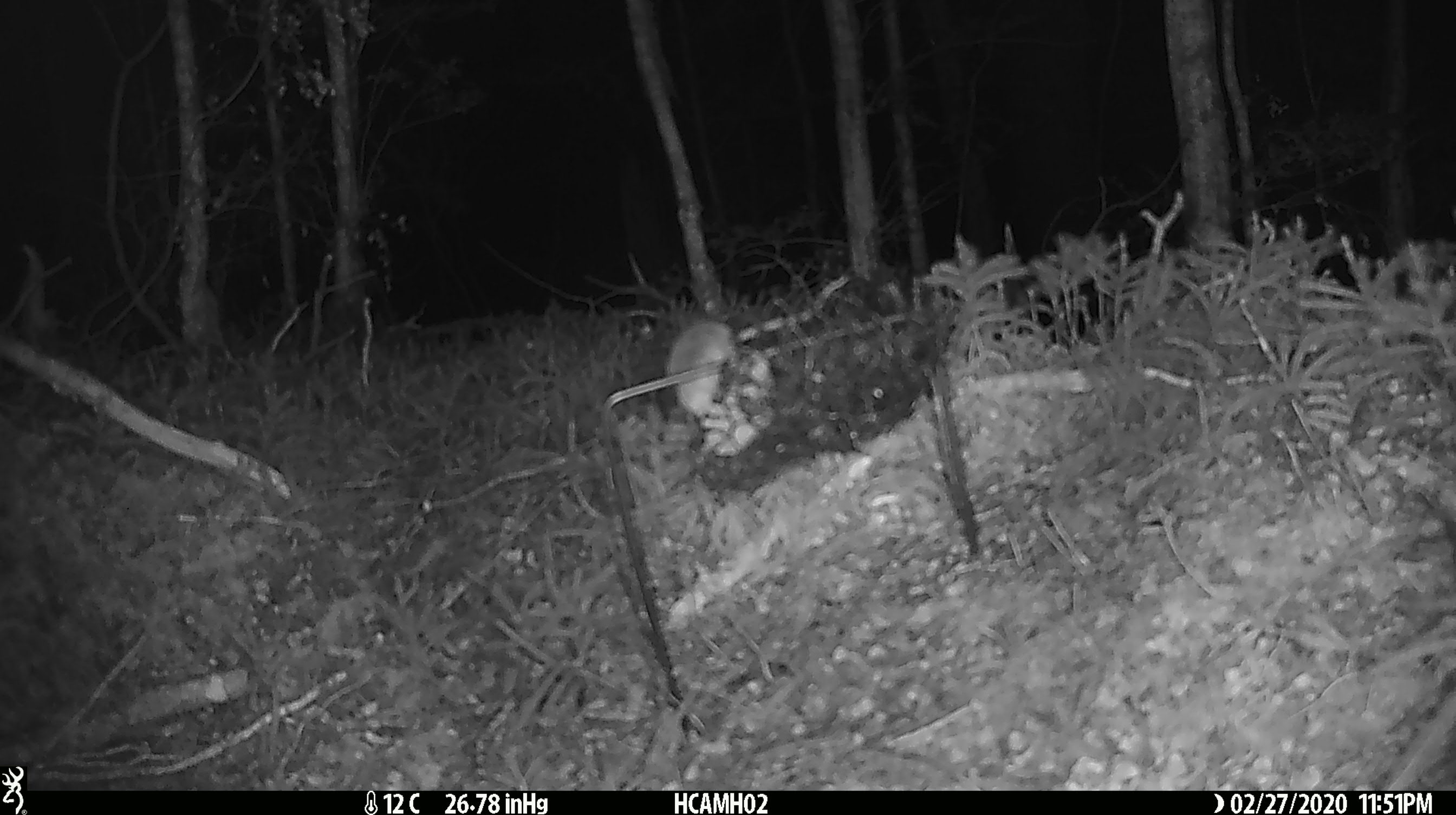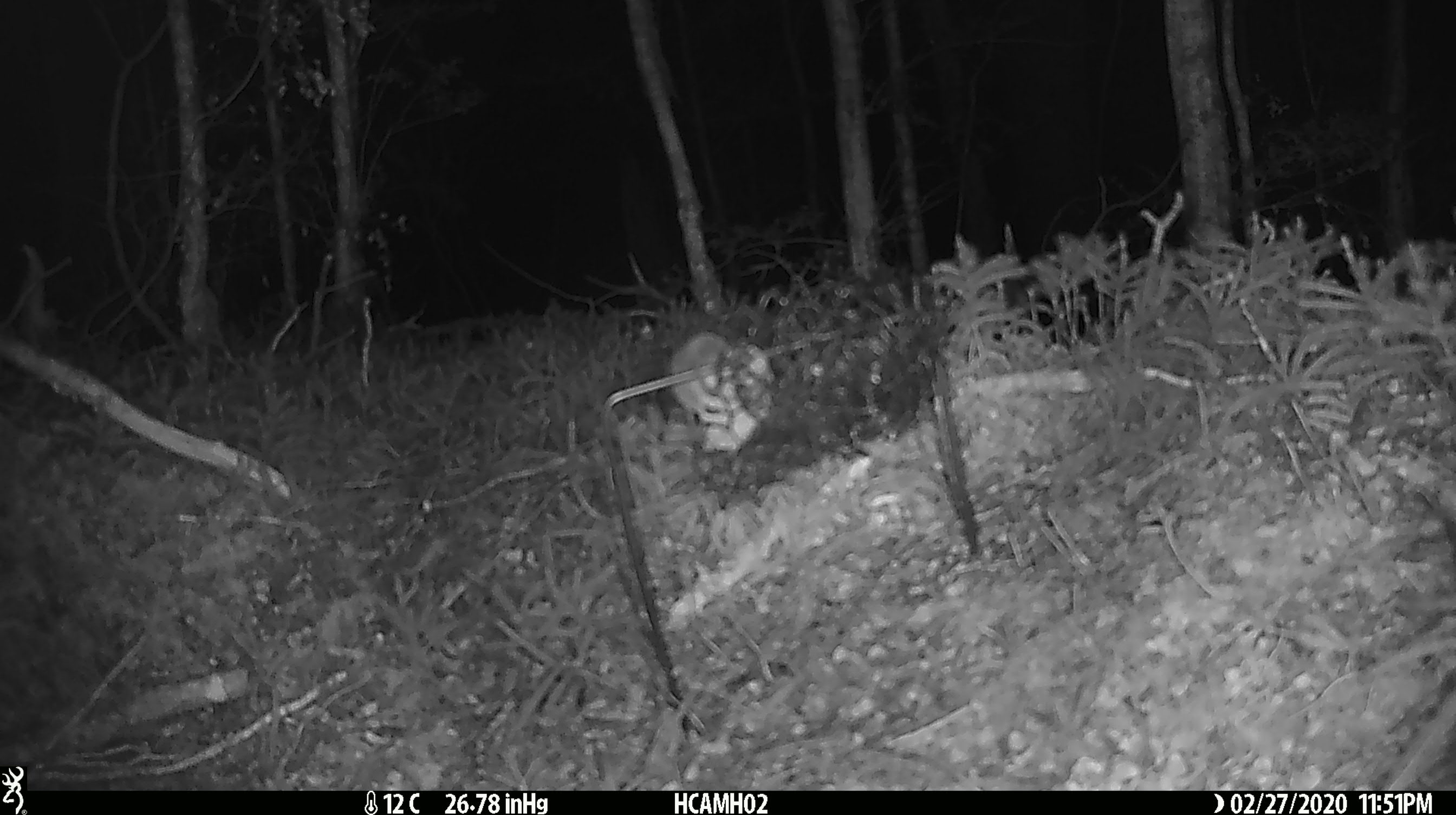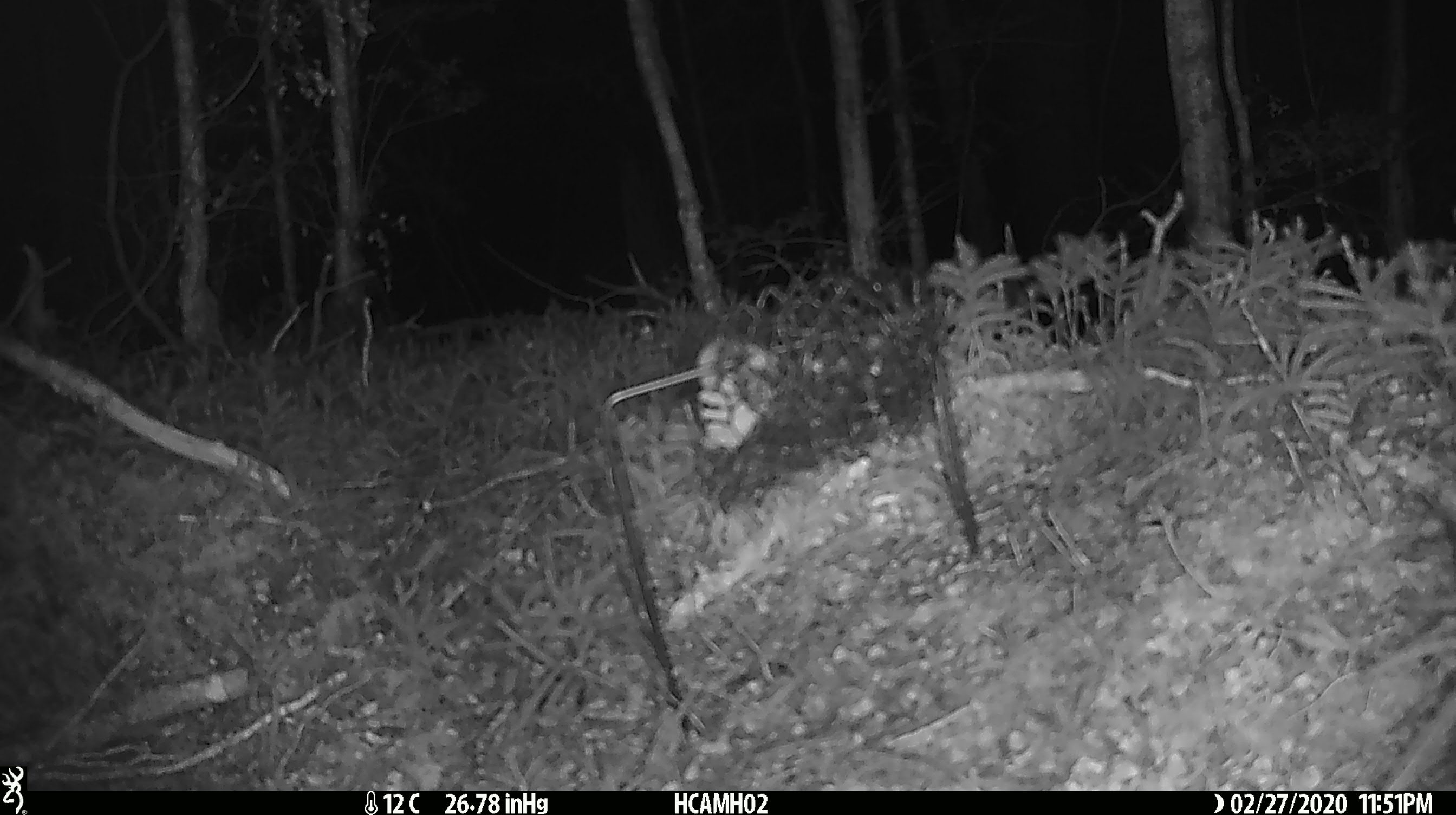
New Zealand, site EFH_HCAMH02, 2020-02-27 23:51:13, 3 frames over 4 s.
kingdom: Animalia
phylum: Chordata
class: Mammalia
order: Rodentia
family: Muridae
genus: Mus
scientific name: Mus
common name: mouse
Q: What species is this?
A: Mouse (Mus).